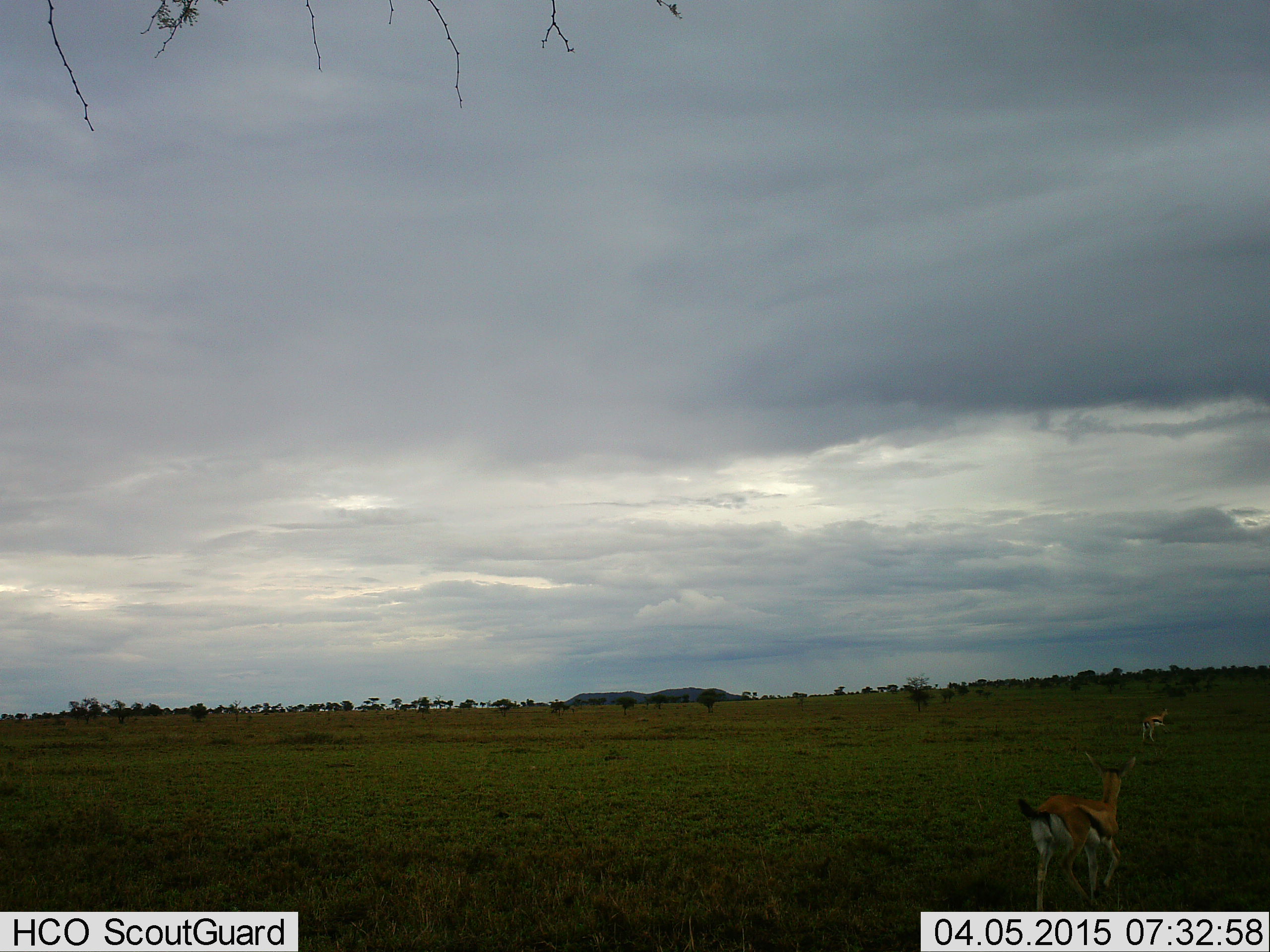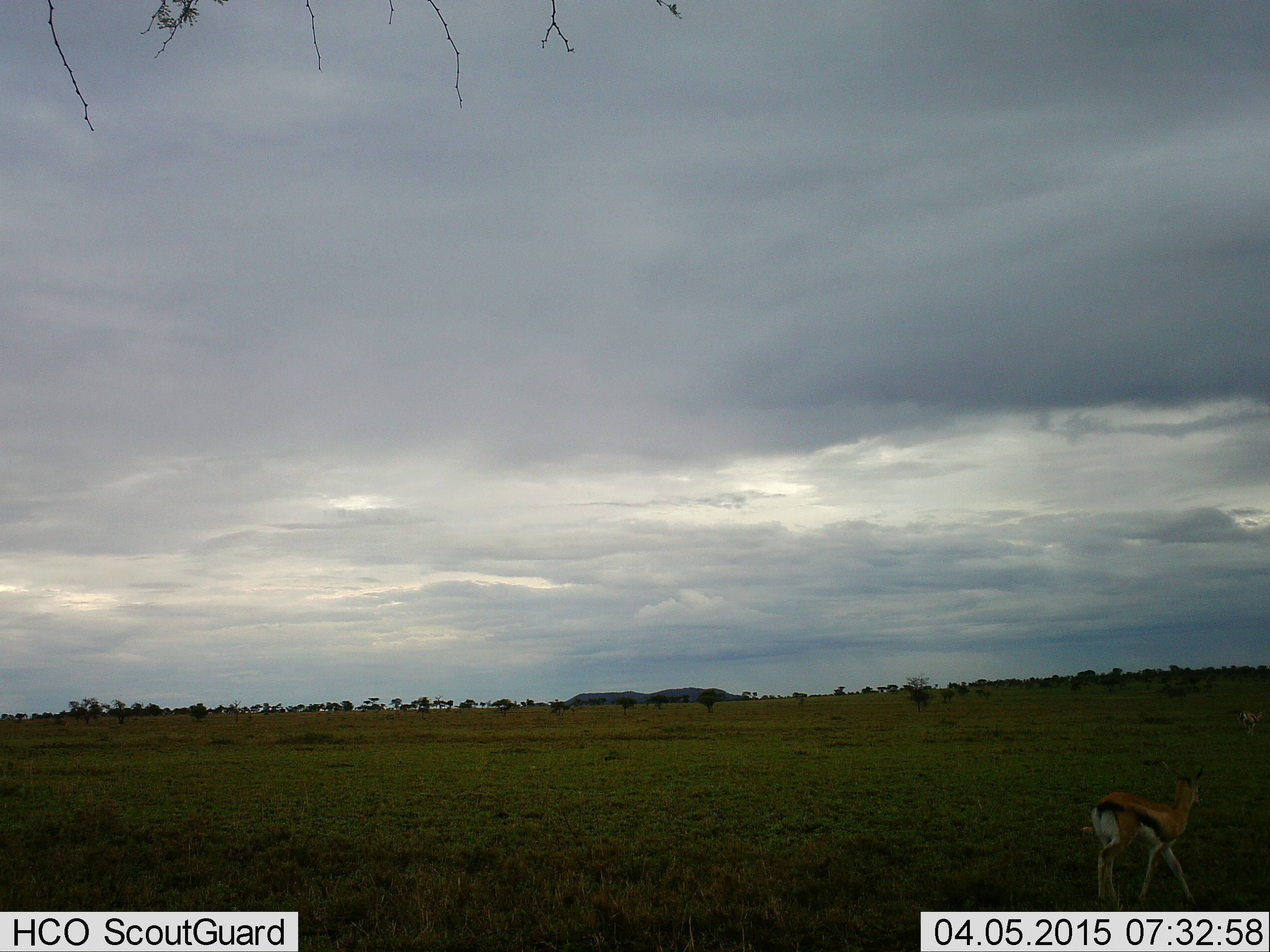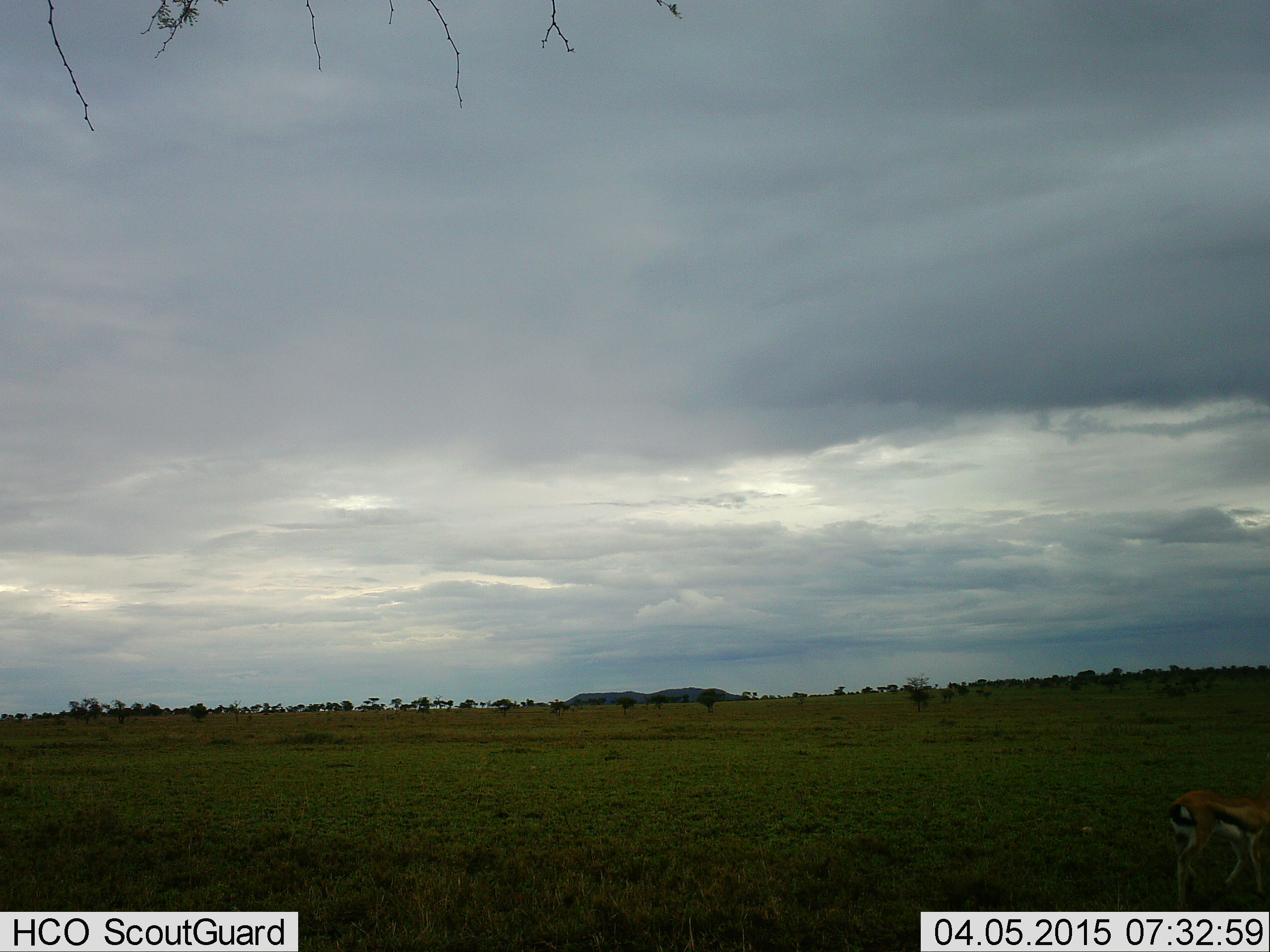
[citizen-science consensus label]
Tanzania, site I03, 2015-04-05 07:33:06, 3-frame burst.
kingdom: Animalia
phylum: Chordata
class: Mammalia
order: Artiodactyla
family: Bovidae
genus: Eudorcas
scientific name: Eudorcas thomsonii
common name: thomson's gazelle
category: gazellethomsons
Gazellethomsons (thomson's gazelle) (Eudorcas thomsonii), count 2. Behavior (volunteer vote fractions): standing 20%, resting 0%, moving 70%, interacting 10%. Young present (vote fraction): 10%. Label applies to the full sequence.